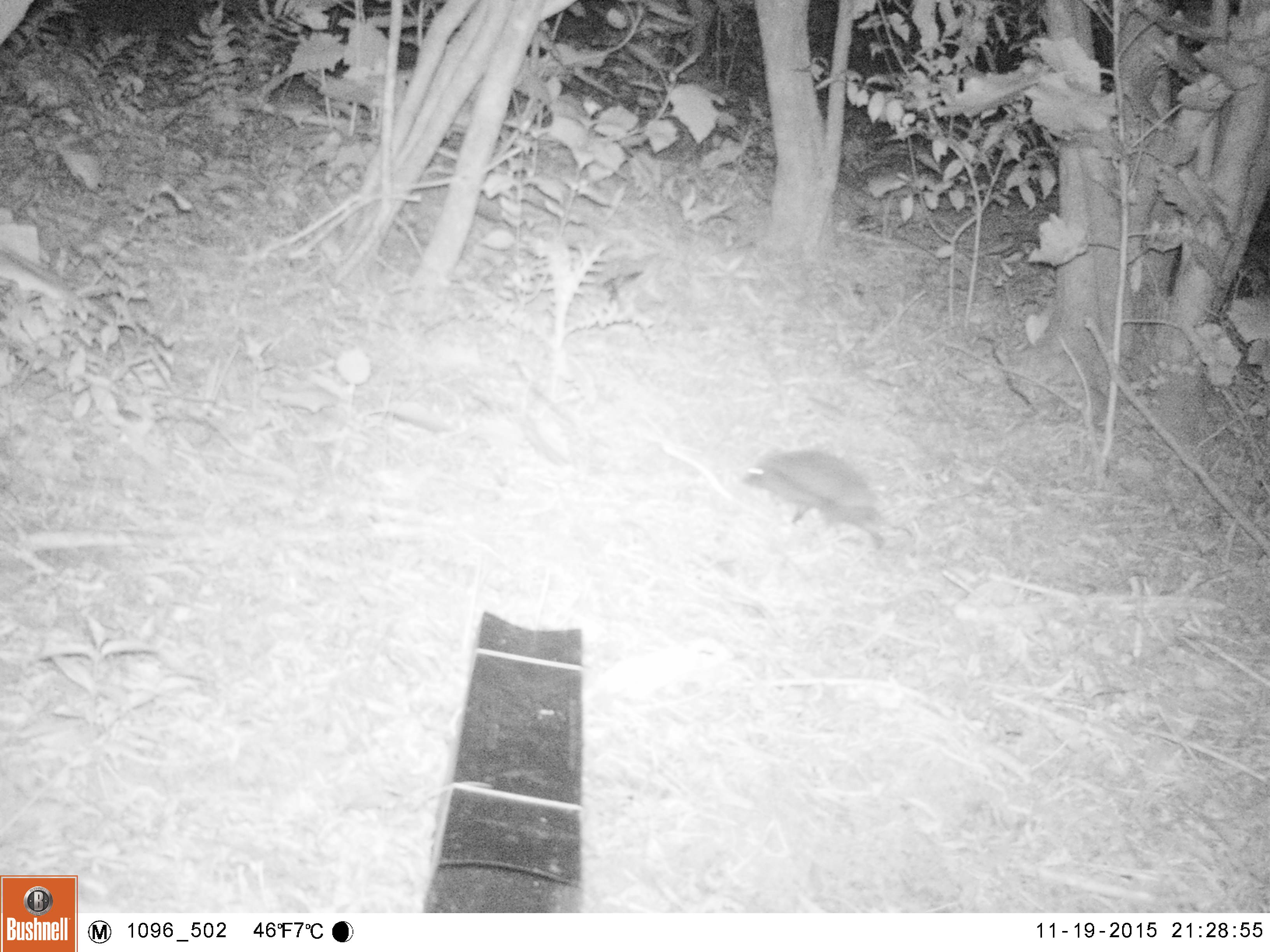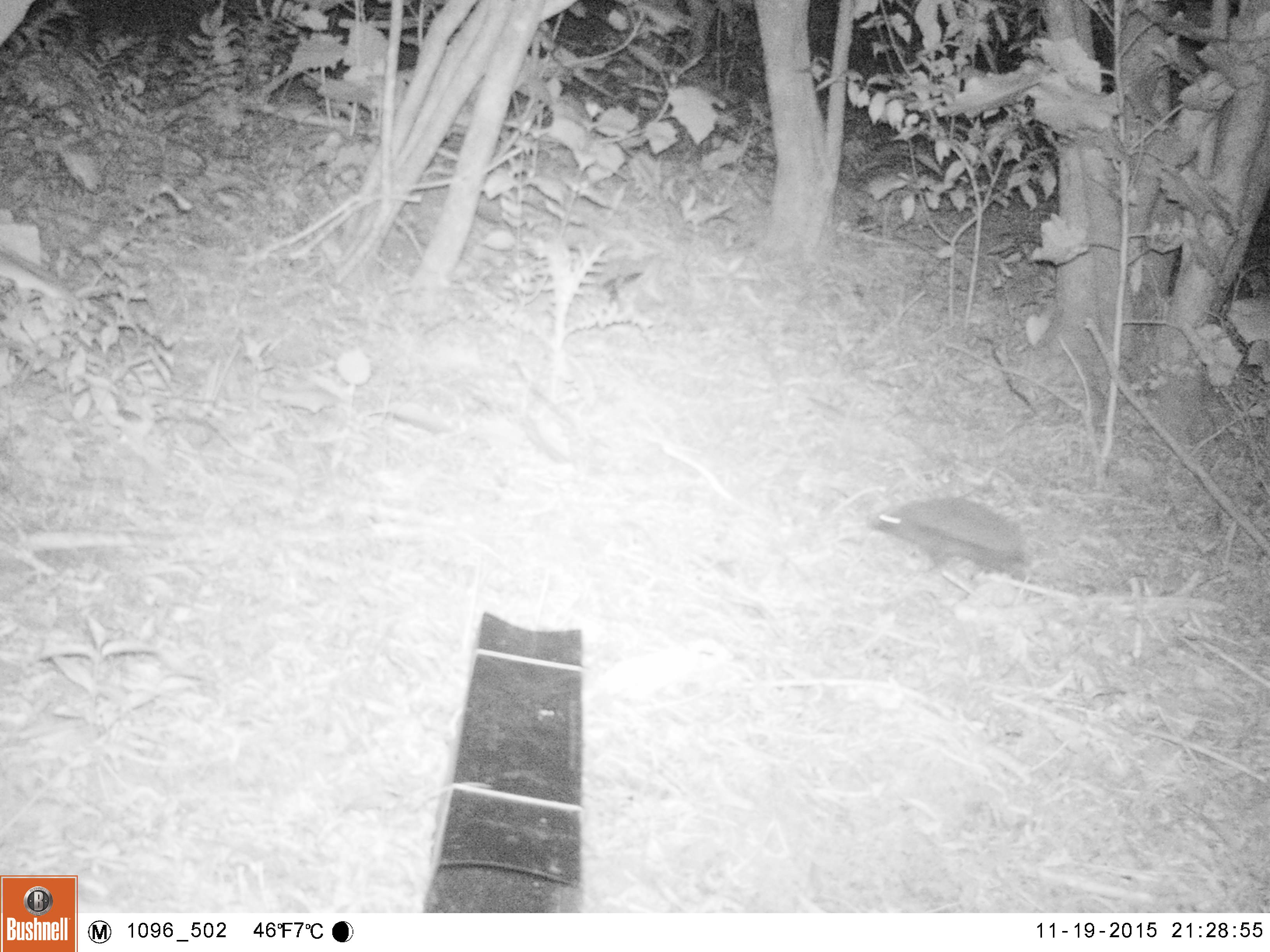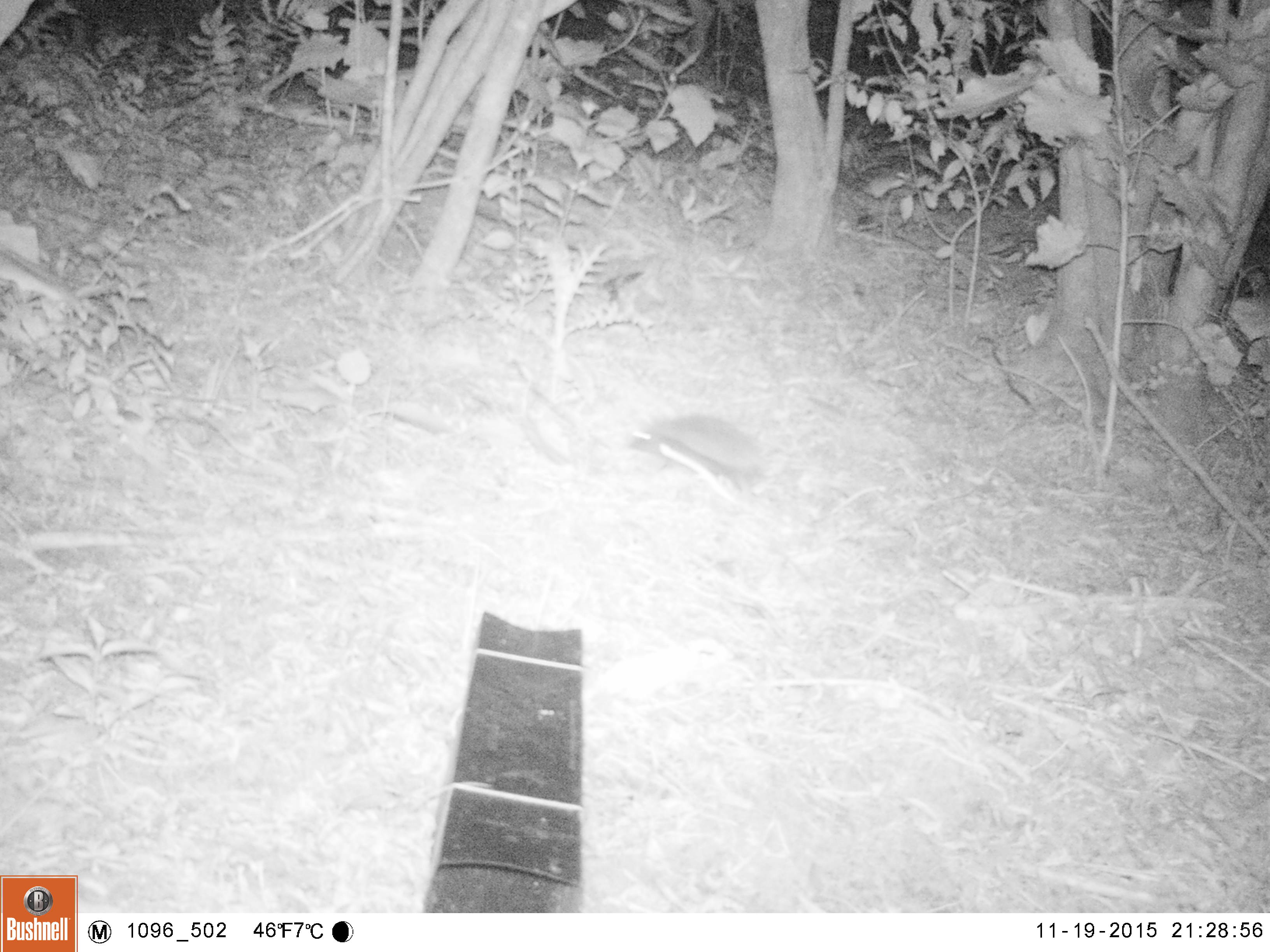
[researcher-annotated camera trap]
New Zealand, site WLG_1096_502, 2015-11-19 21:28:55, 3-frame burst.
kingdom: Animalia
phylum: Chordata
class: Mammalia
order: Eulipotyphla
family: Erinaceidae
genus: Erinaceus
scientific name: Erinaceus europaeus europaeus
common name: european hedgehog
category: hedgehog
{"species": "hedgehog (european hedgehog) (Erinaceus europaeus europaeus)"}